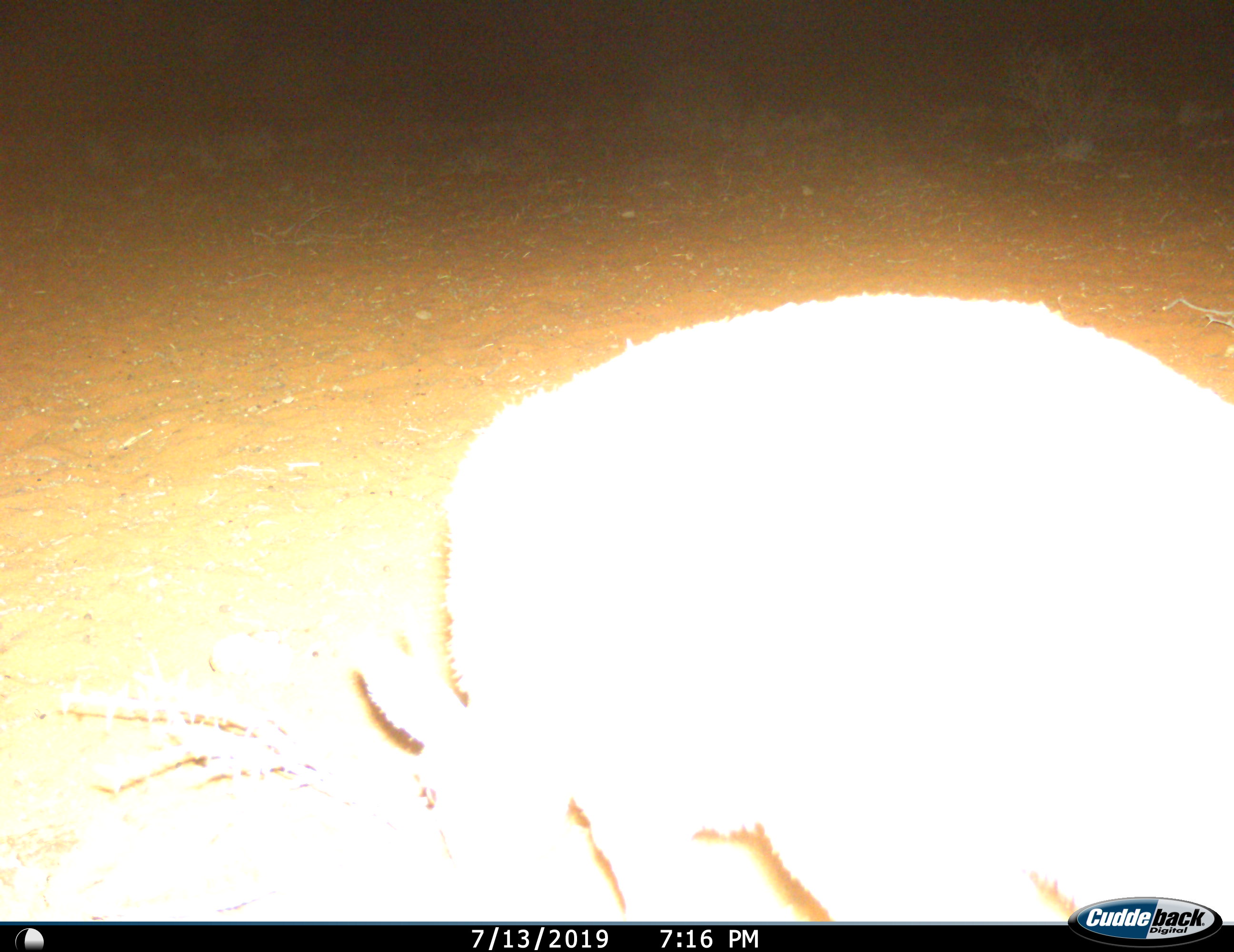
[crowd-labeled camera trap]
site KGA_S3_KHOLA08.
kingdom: Animalia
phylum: Chordata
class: Mammalia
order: Artiodactyla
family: Bovidae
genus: Raphicerus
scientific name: Raphicerus campestris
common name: steenbok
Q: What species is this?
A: Steenbok (Raphicerus campestris).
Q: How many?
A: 1.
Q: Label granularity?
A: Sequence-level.